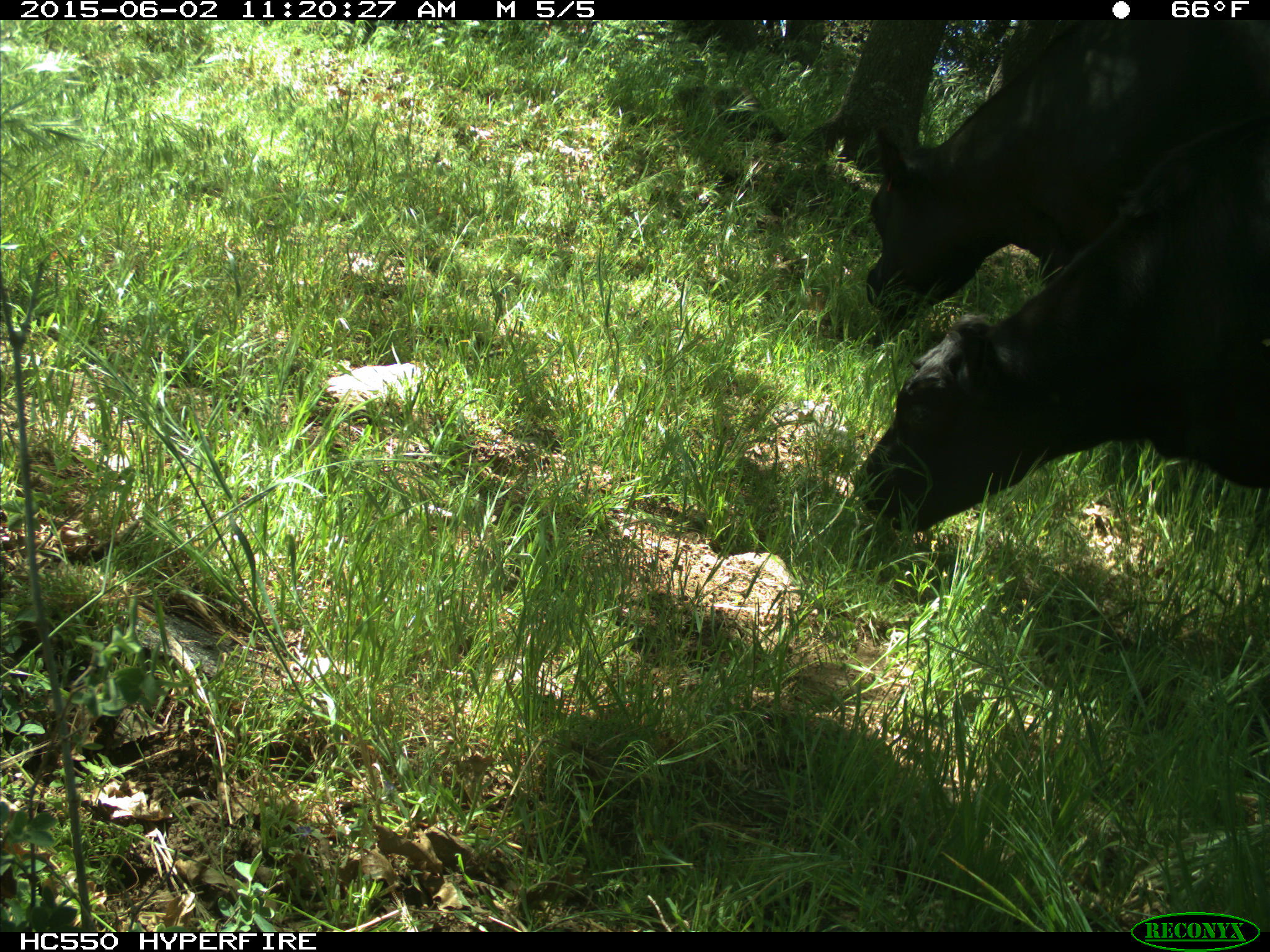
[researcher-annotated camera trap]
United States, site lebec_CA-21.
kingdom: Animalia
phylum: Chordata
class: Mammalia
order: Artiodactyla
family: Bovidae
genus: Bos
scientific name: Bos taurus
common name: domestic cow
Bos taurus (domestic cow).